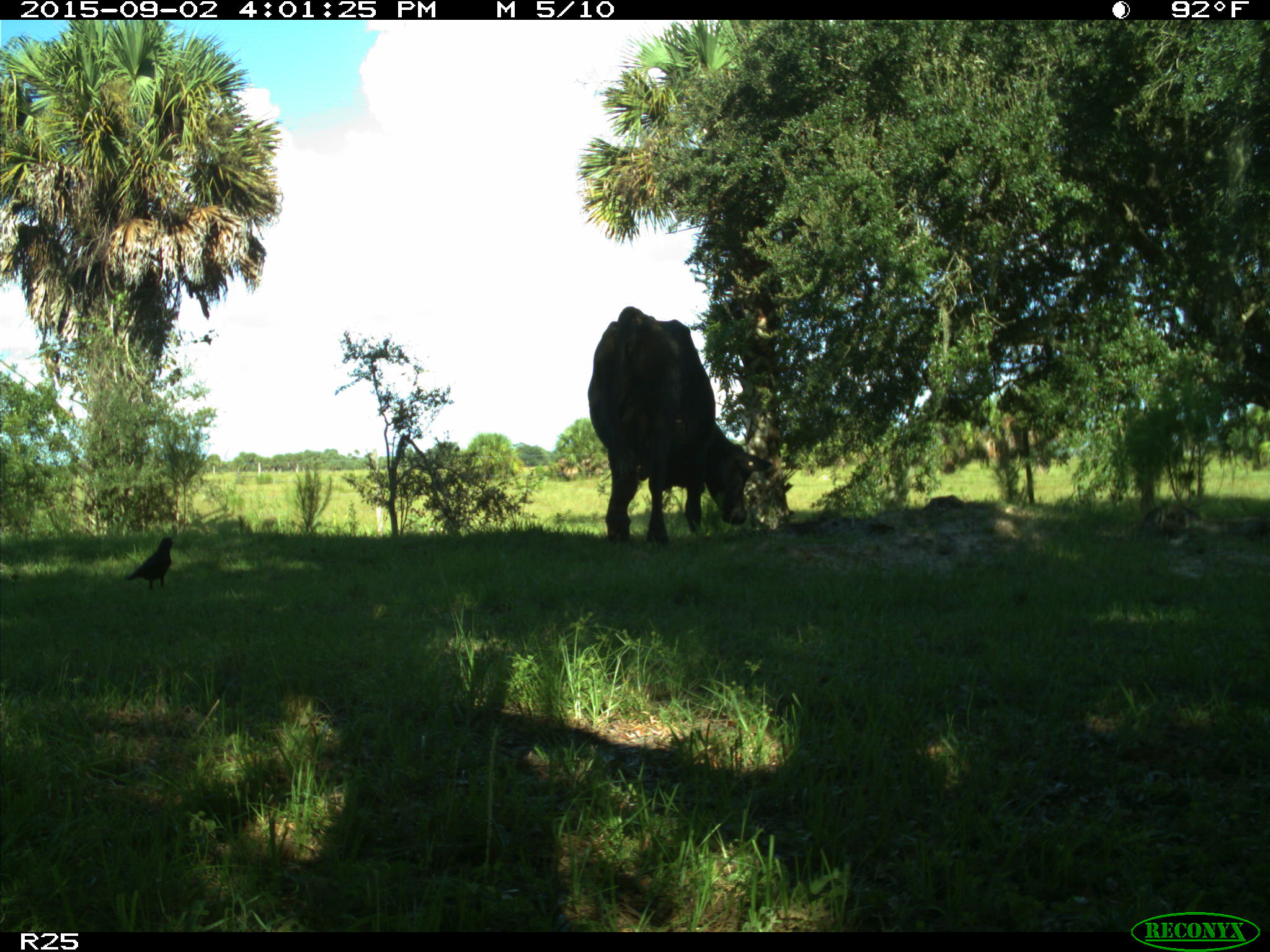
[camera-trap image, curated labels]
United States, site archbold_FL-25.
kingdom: Animalia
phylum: Chordata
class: Mammalia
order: Artiodactyla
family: Bovidae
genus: Bos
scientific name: Bos taurus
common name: domestic cow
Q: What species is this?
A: Bos taurus (domestic cow).